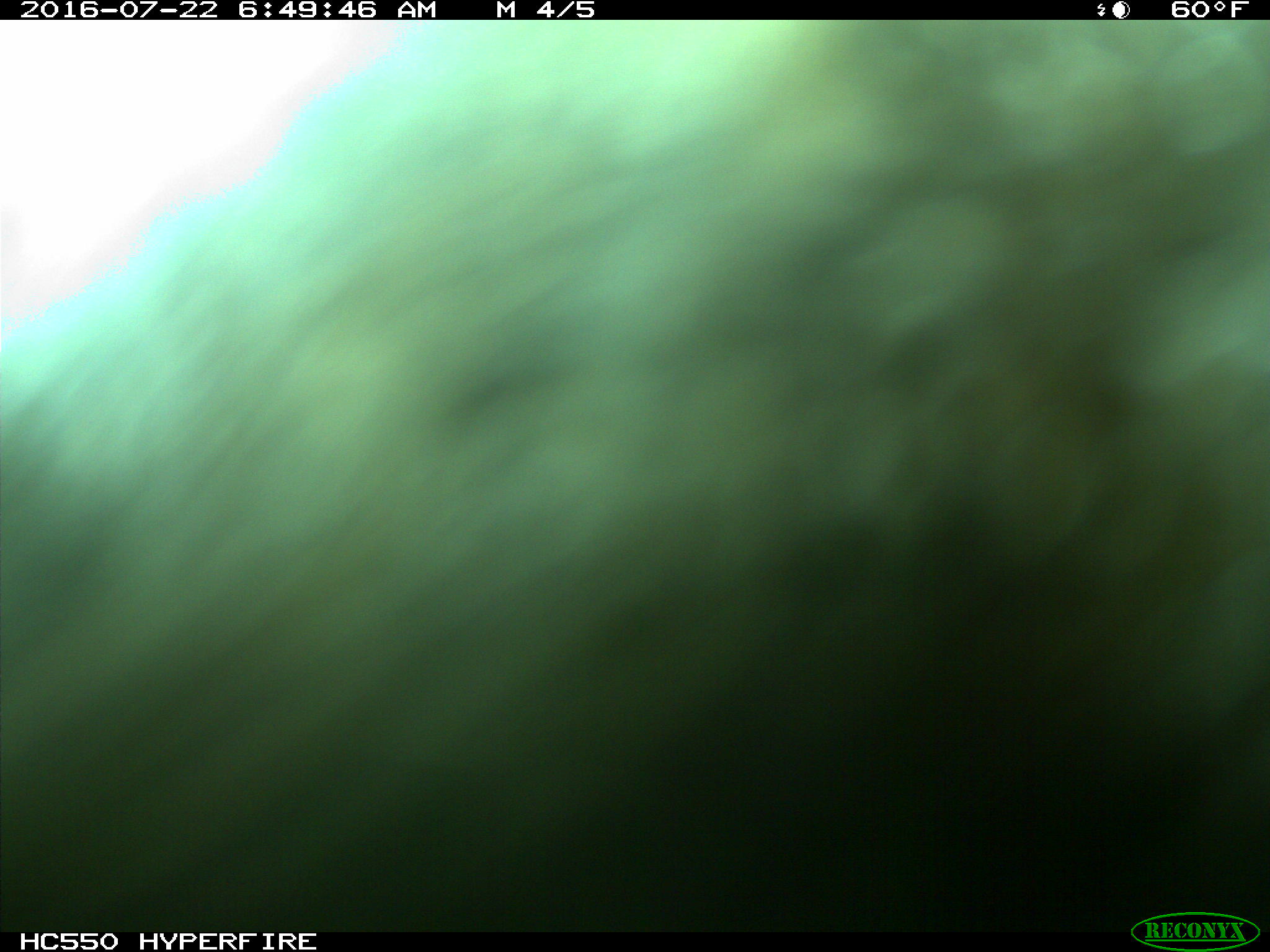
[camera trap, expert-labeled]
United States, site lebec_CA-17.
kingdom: Animalia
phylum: Chordata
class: Mammalia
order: Artiodactyla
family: Bovidae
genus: Bos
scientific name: Bos taurus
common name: domestic cow